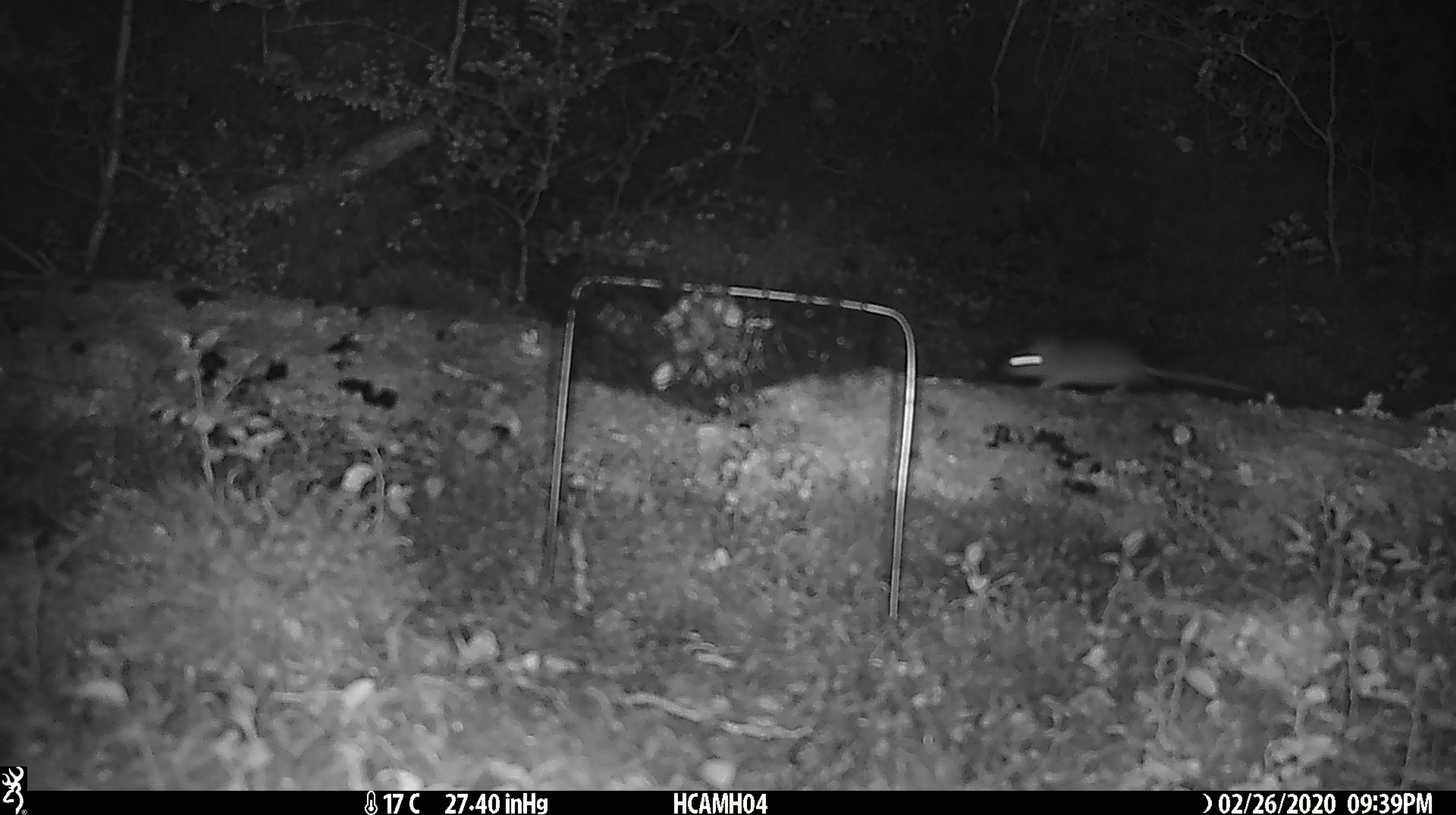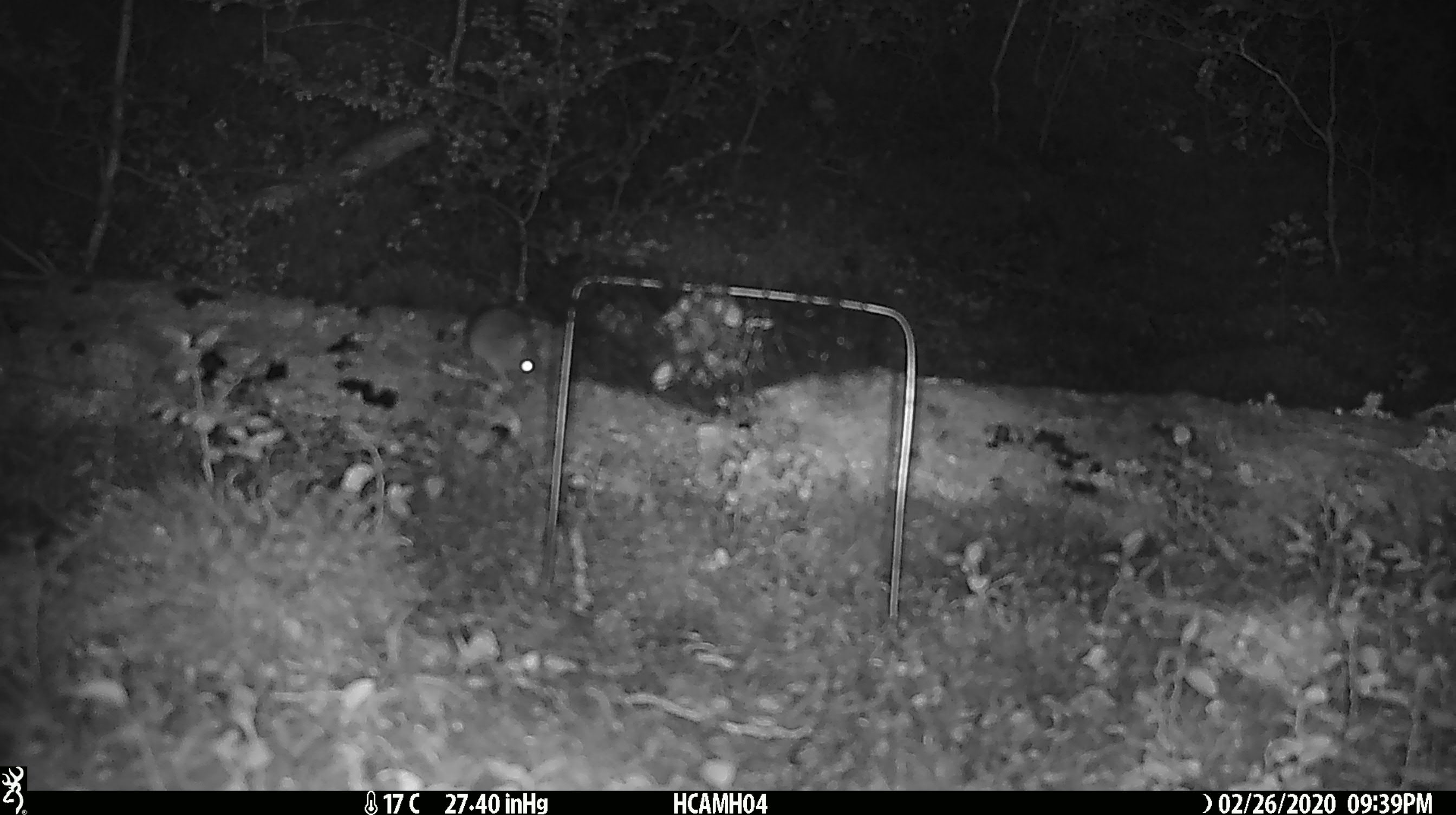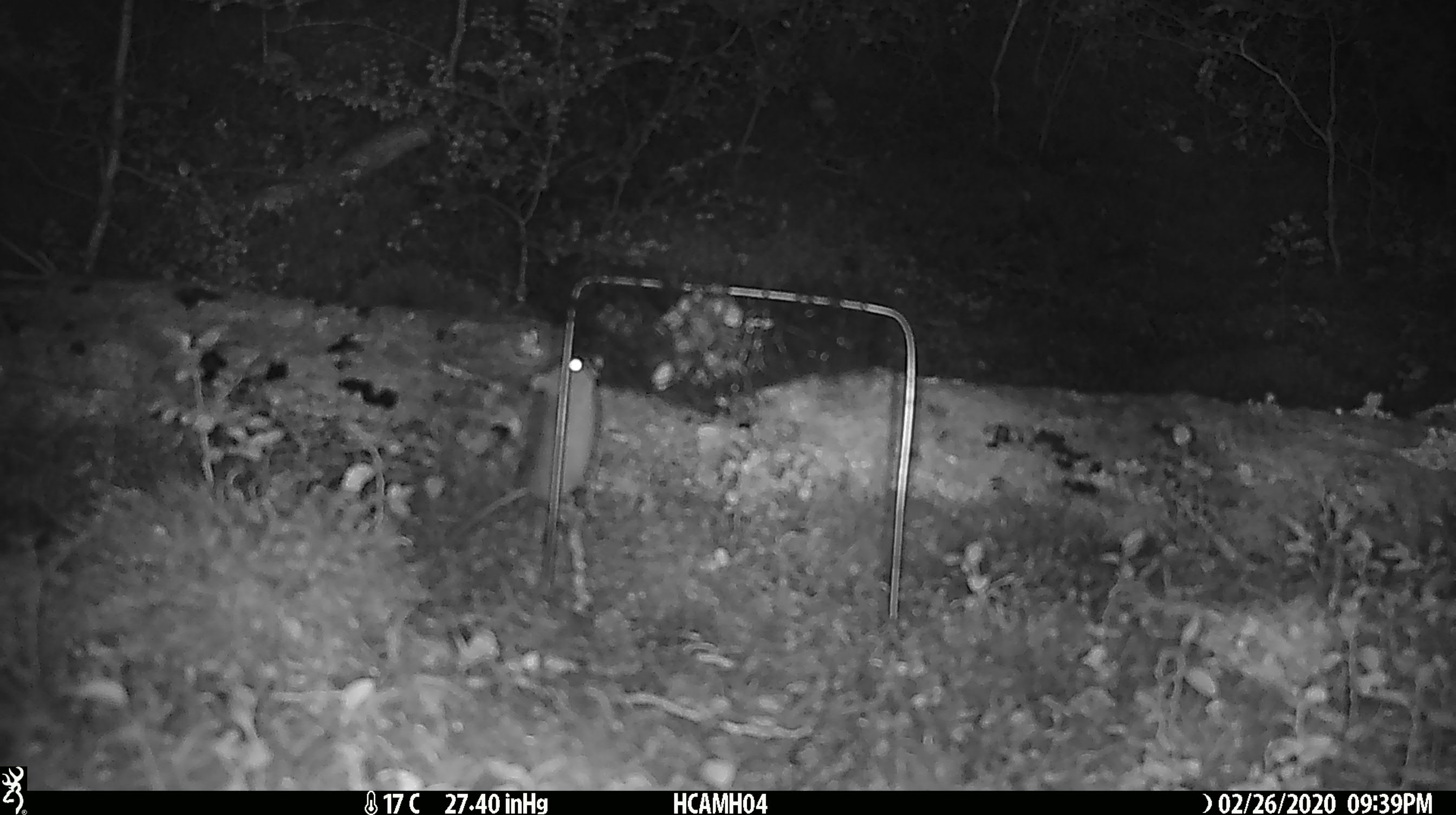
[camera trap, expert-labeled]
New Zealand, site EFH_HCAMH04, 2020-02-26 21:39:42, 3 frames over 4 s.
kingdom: Animalia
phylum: Chordata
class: Mammalia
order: Rodentia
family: Muridae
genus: Mus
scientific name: Mus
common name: mouse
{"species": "mouse (Mus)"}